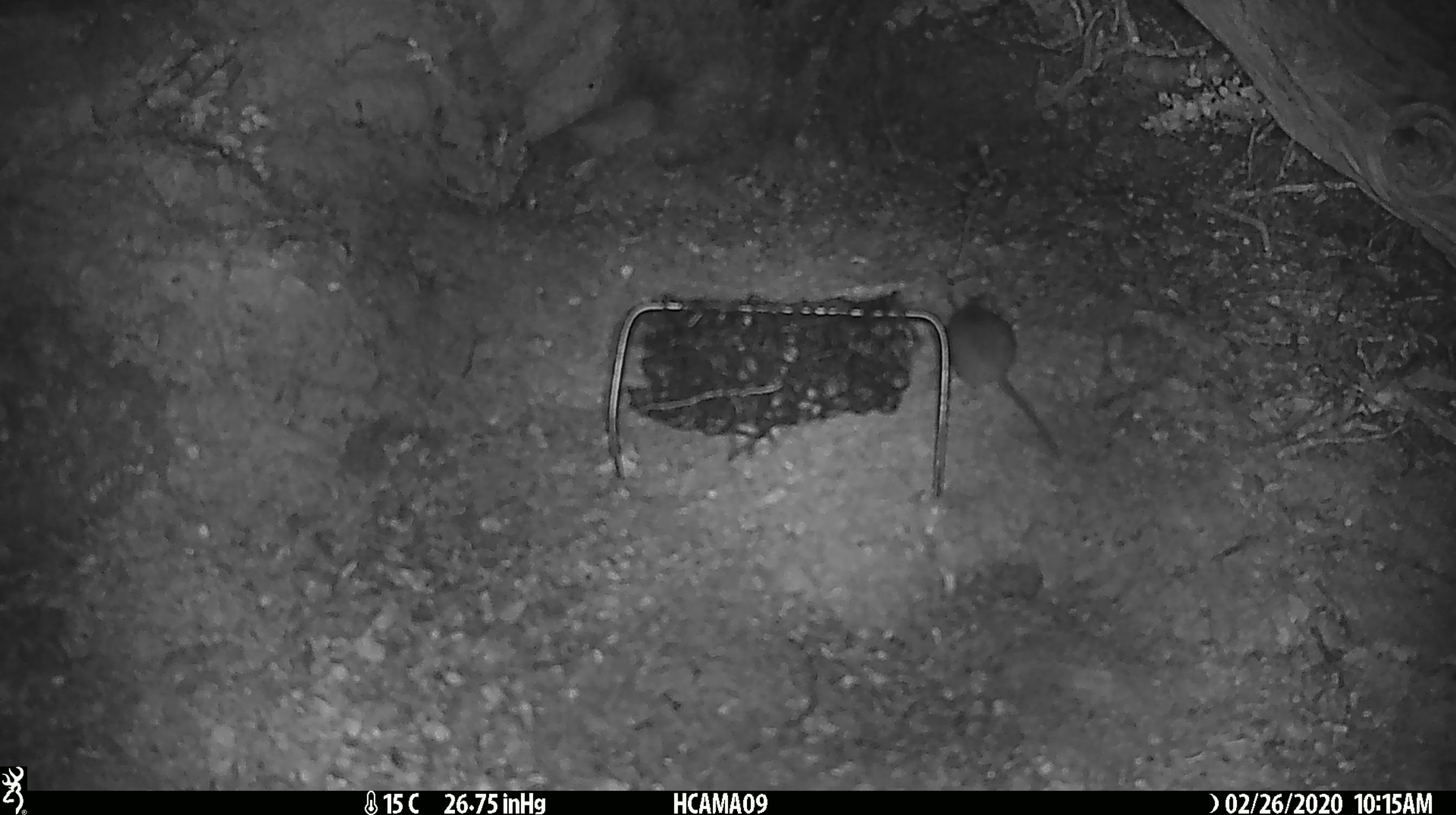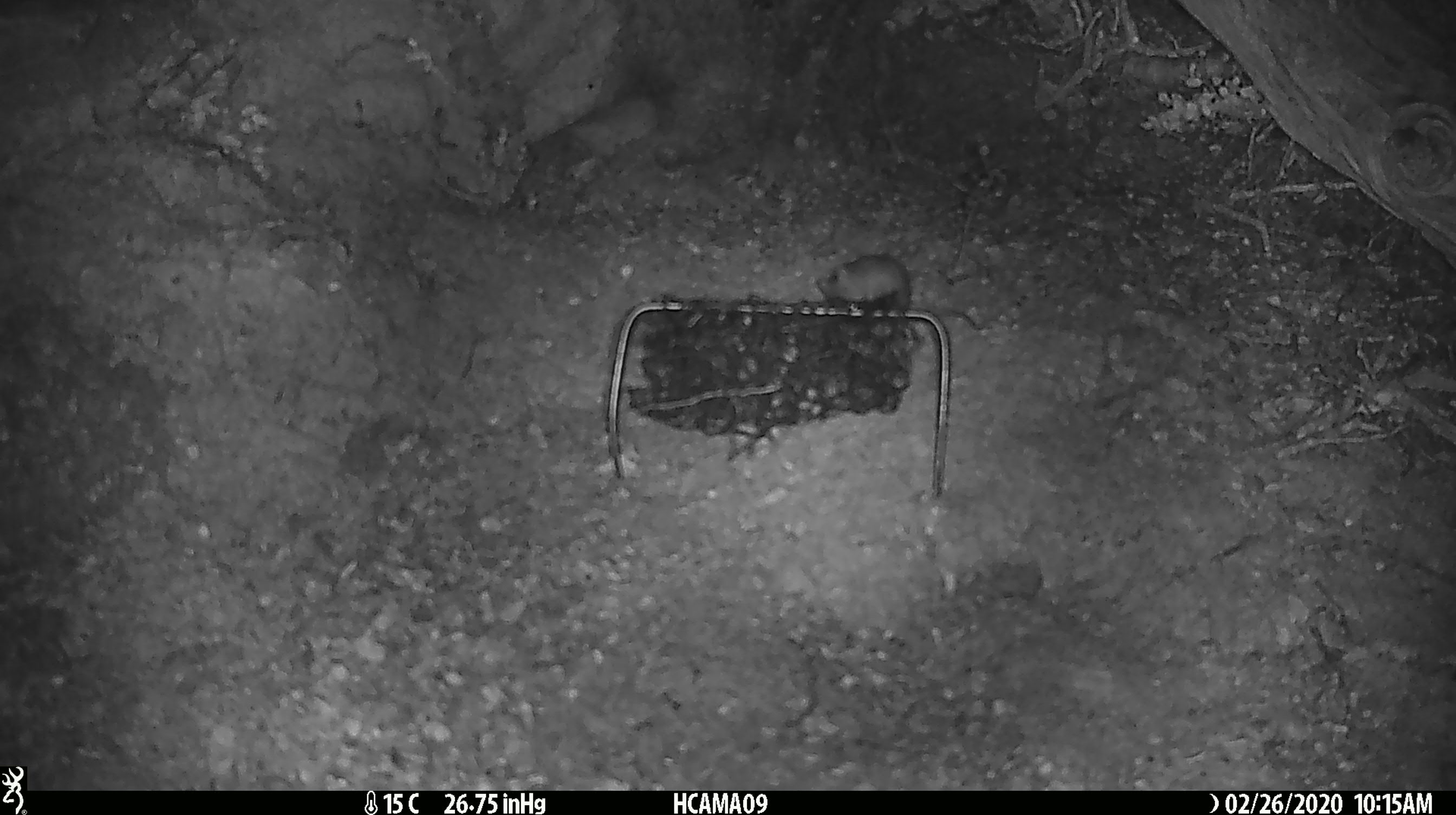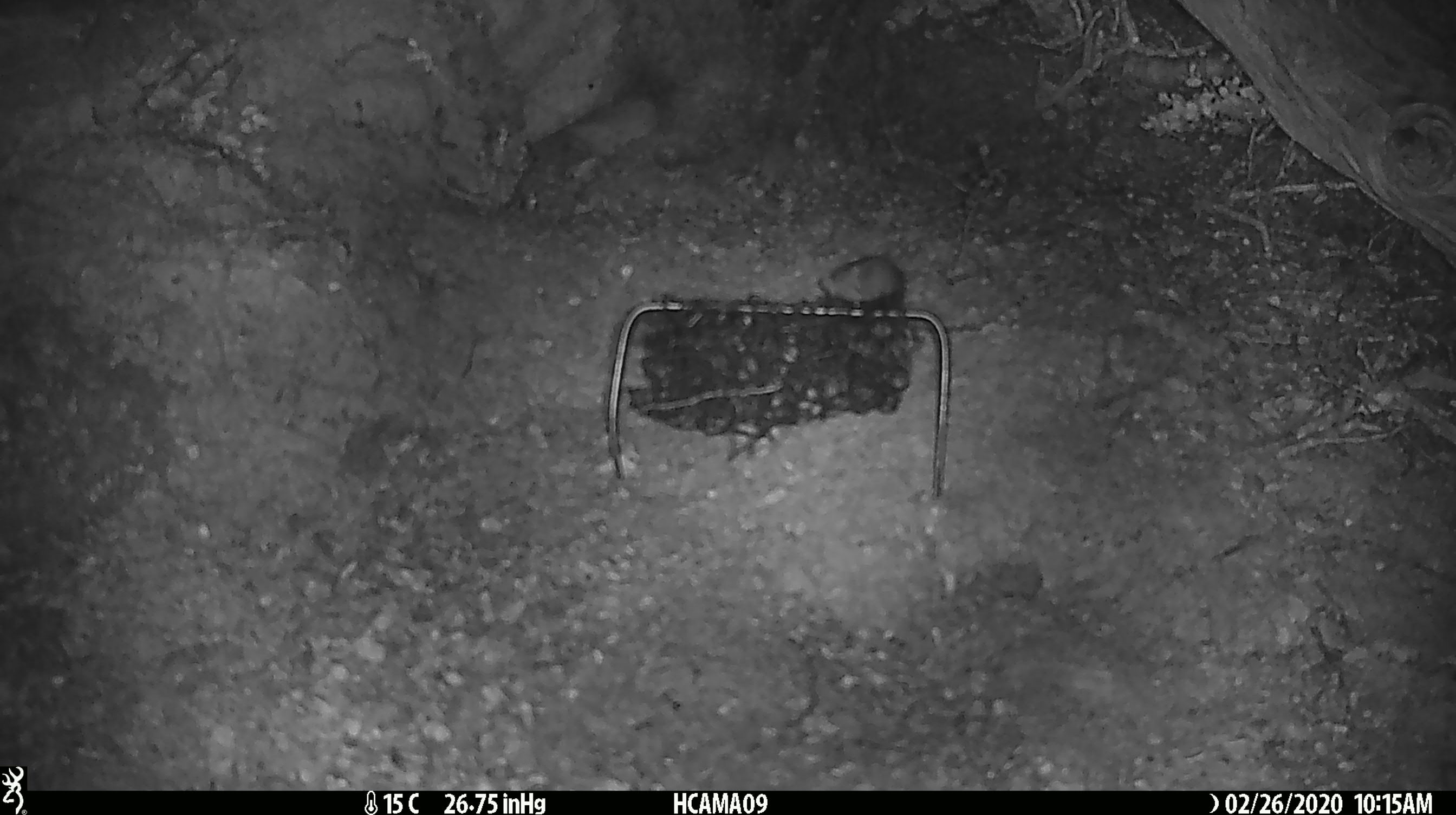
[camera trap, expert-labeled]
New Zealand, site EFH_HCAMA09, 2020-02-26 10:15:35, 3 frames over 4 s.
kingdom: Animalia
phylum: Chordata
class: Mammalia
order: Rodentia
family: Muridae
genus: Mus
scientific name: Mus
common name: mouse